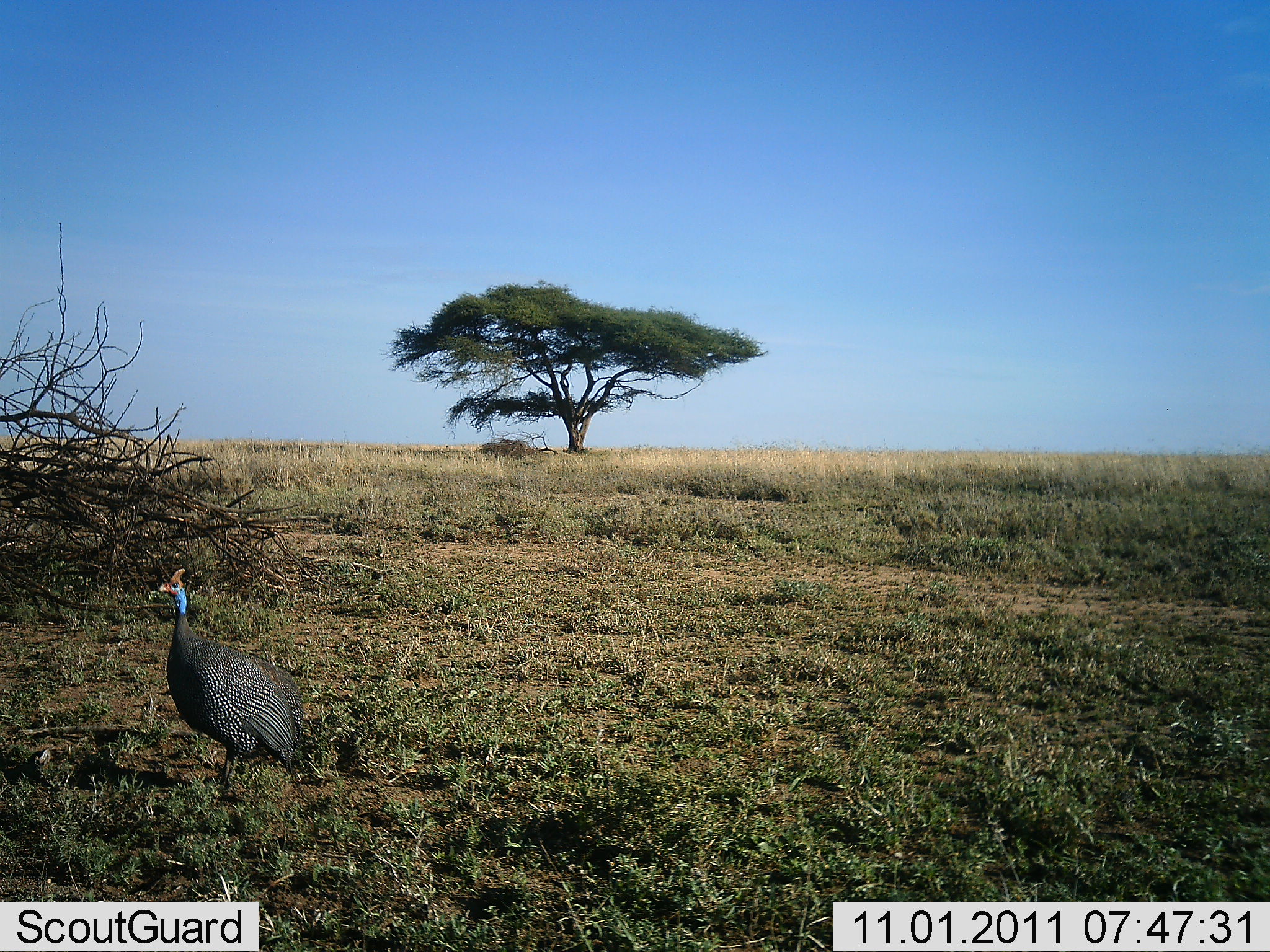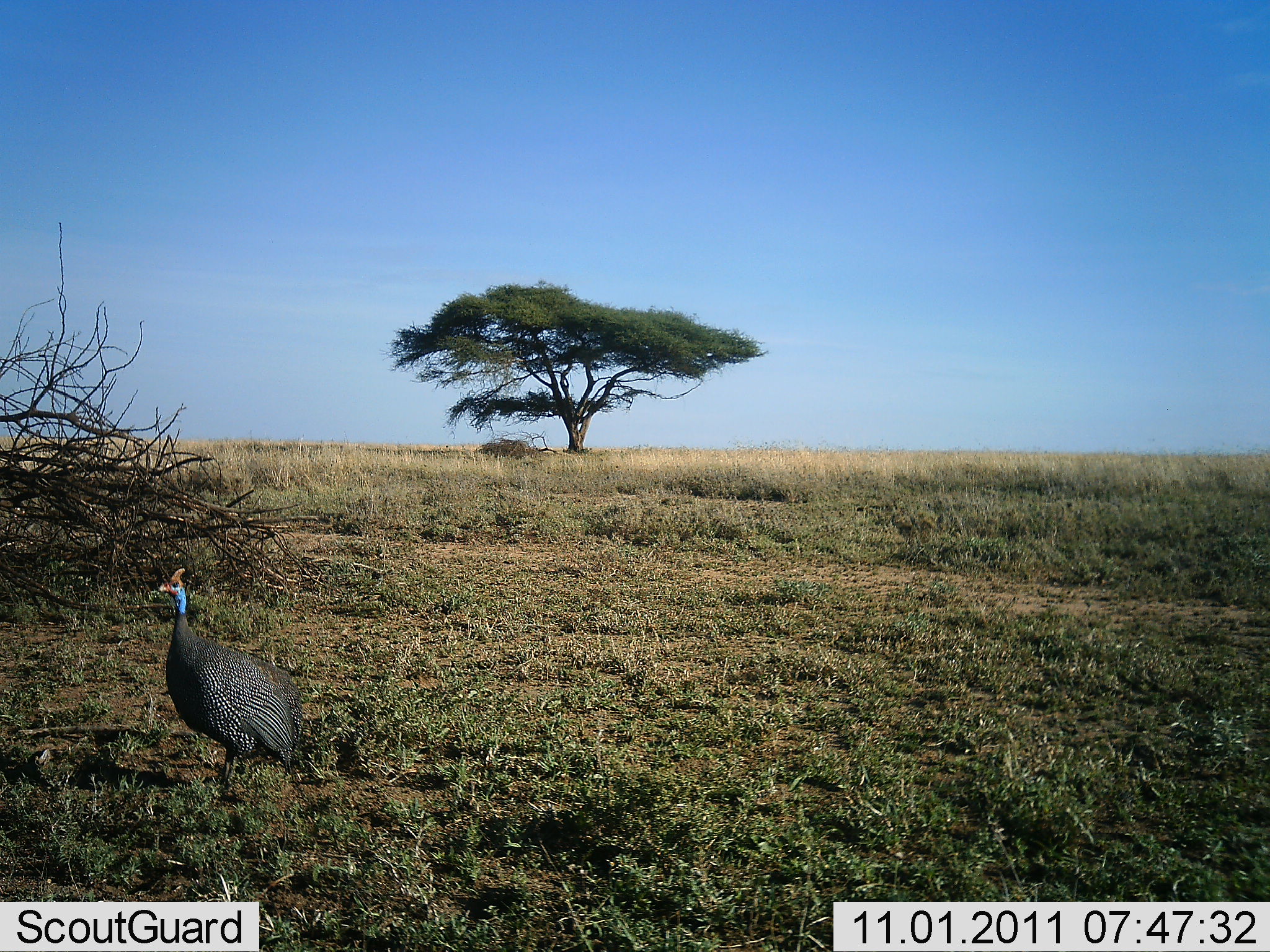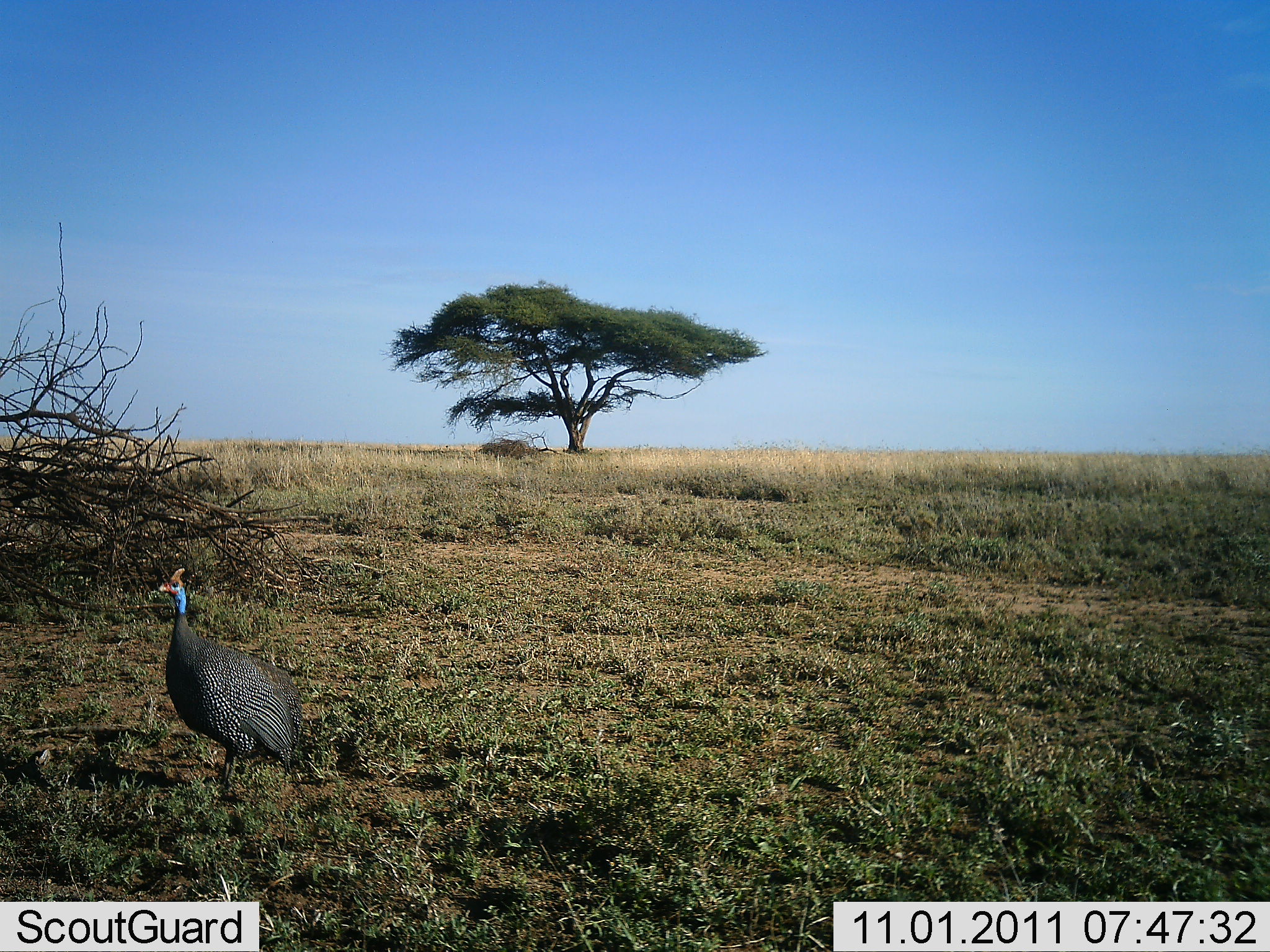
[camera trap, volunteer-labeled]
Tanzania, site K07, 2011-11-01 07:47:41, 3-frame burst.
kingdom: Animalia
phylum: Chordata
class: Aves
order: Galliformes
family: Numididae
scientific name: Numididae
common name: guinea fowl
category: guineafowl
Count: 1.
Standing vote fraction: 100%.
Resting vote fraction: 0%.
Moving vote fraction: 8%.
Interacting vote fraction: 0%.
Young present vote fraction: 0%.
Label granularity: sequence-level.